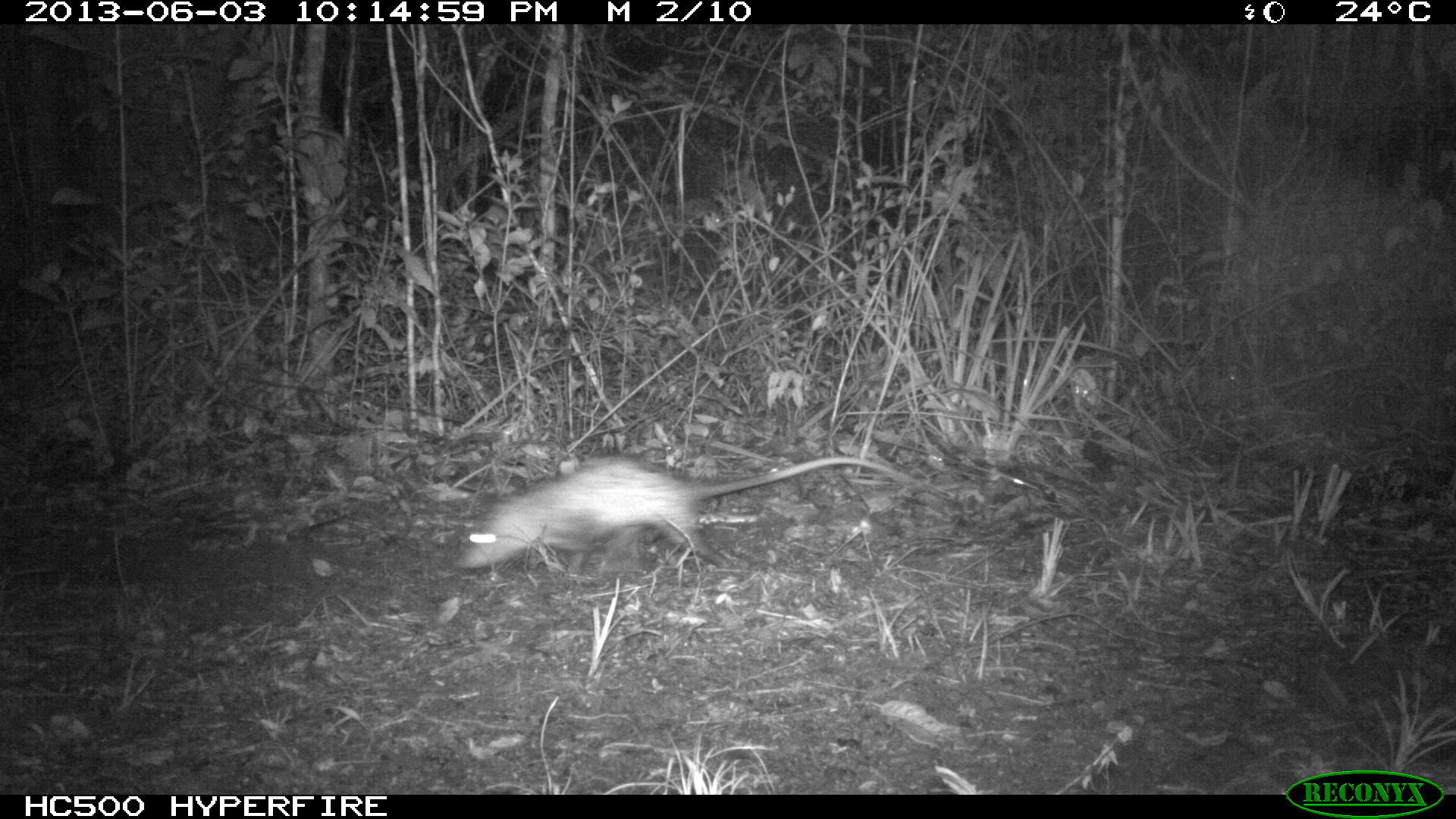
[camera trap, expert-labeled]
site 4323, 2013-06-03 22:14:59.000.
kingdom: Animalia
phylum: Chordata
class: Mammalia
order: Didelphimorphia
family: Didelphidae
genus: Didelphis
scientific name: Didelphis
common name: american opossums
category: didelphis sp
Didelphis sp (american opossums) (Didelphis), count 1.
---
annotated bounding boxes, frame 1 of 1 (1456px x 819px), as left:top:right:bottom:
didelphis sp: 450:454:923:571